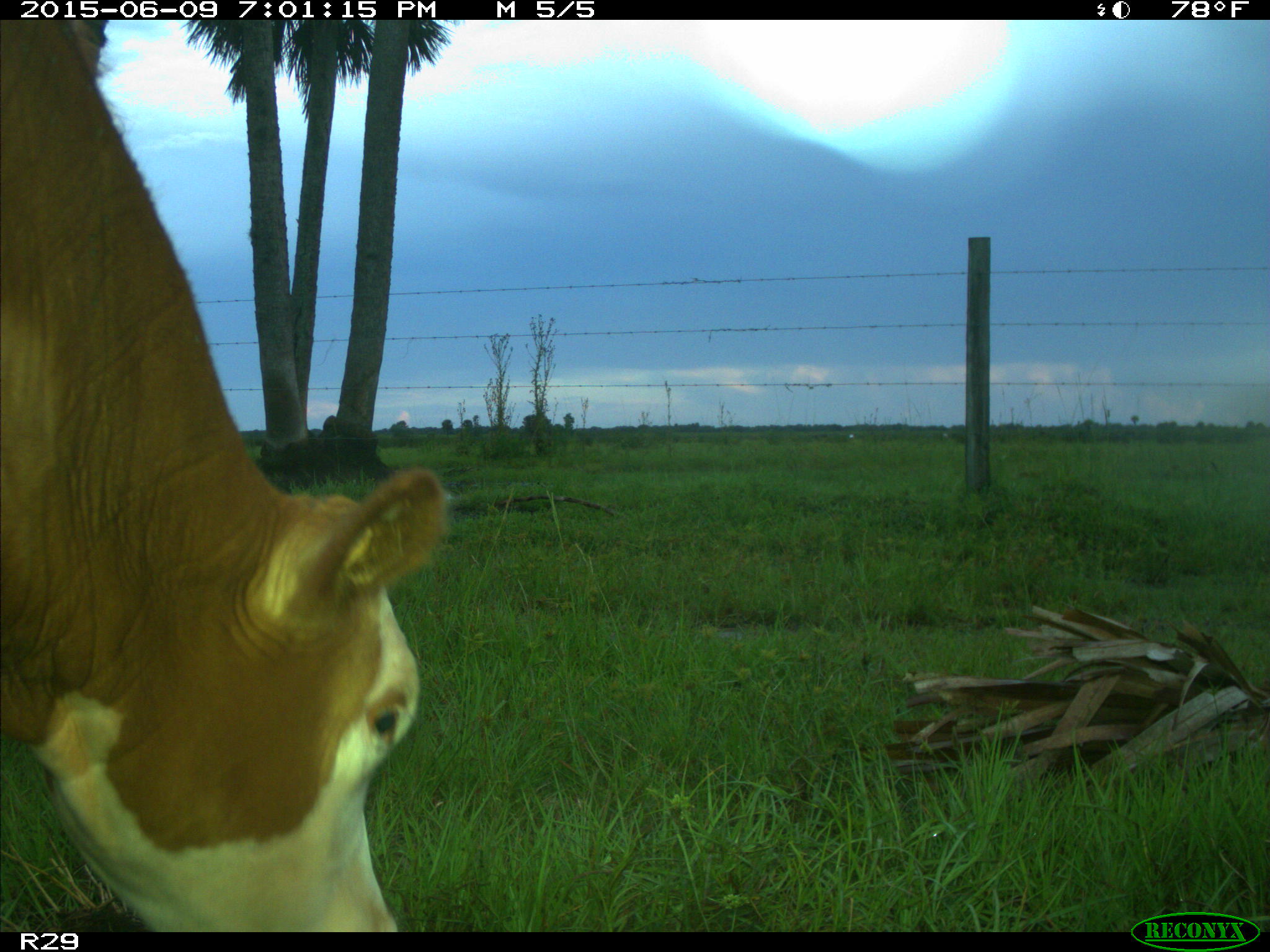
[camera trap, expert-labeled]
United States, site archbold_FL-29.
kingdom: Animalia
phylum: Chordata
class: Mammalia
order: Artiodactyla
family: Bovidae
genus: Bos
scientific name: Bos taurus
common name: domestic cow